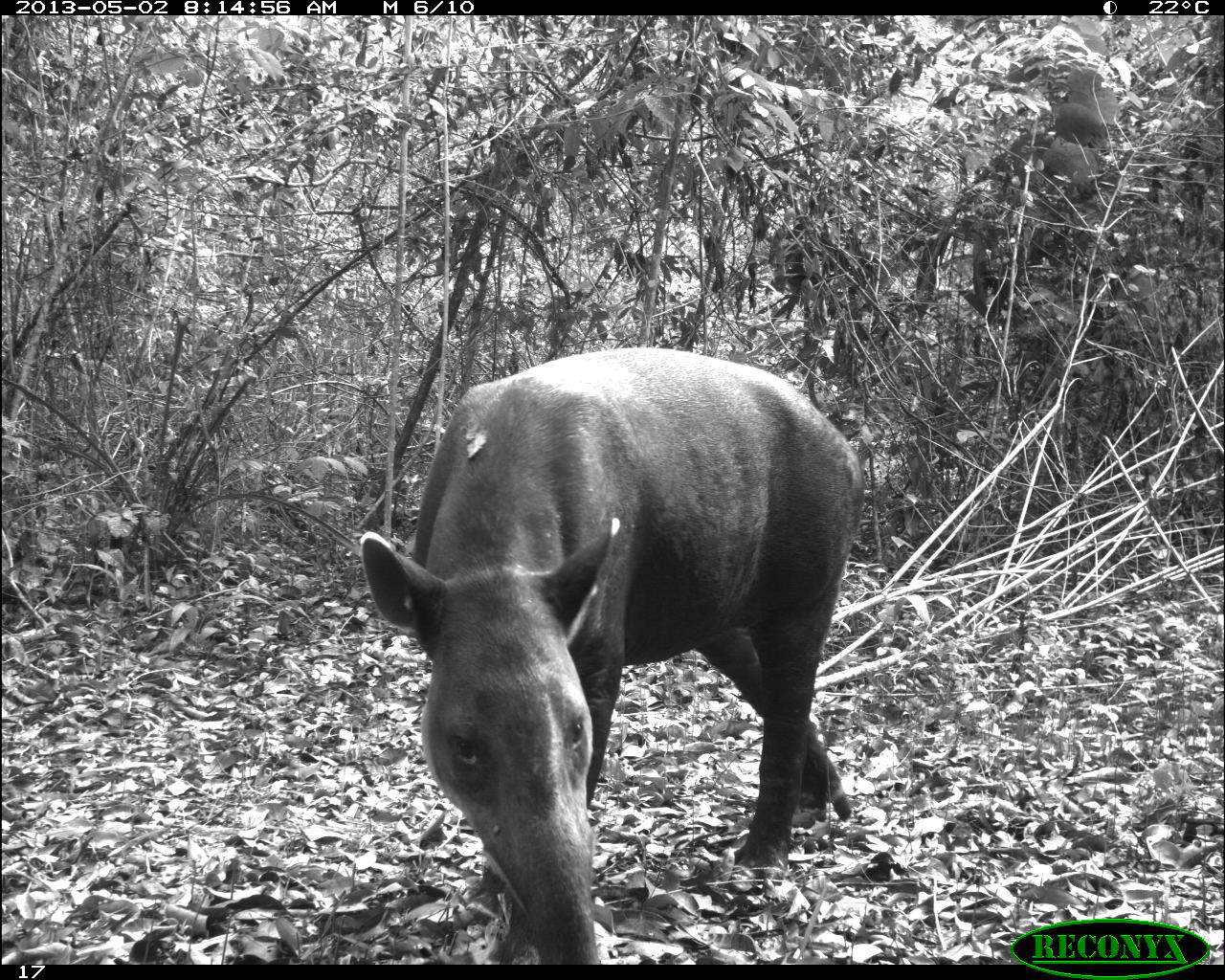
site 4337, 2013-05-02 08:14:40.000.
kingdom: Animalia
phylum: Chordata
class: Mammalia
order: Perissodactyla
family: Tapiridae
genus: Tapirus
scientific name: Tapirus bairdii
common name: baird's tapir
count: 1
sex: male